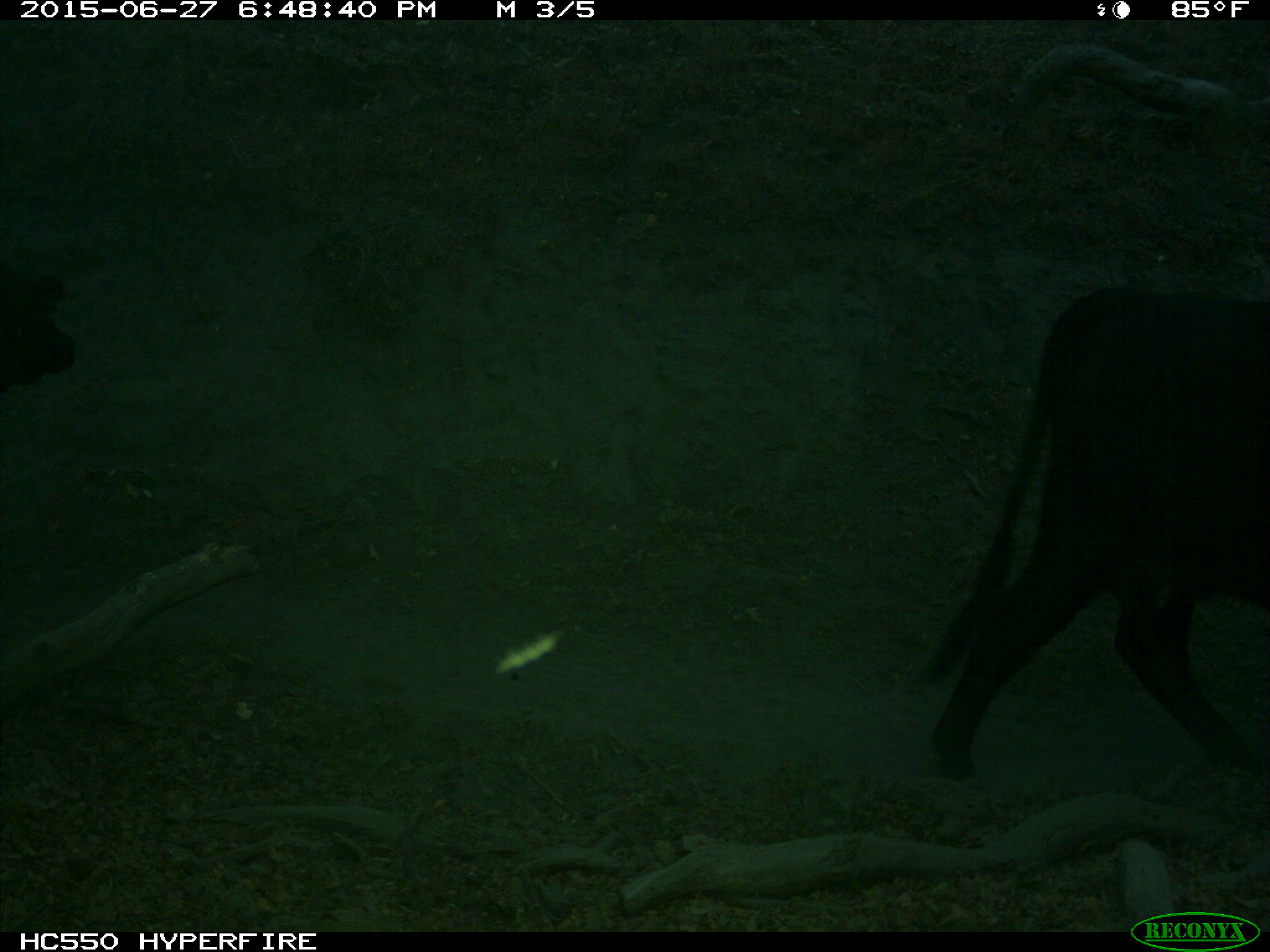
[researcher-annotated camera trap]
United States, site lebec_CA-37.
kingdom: Animalia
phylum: Chordata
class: Mammalia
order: Artiodactyla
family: Bovidae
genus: Bos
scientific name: Bos taurus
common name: domestic cow